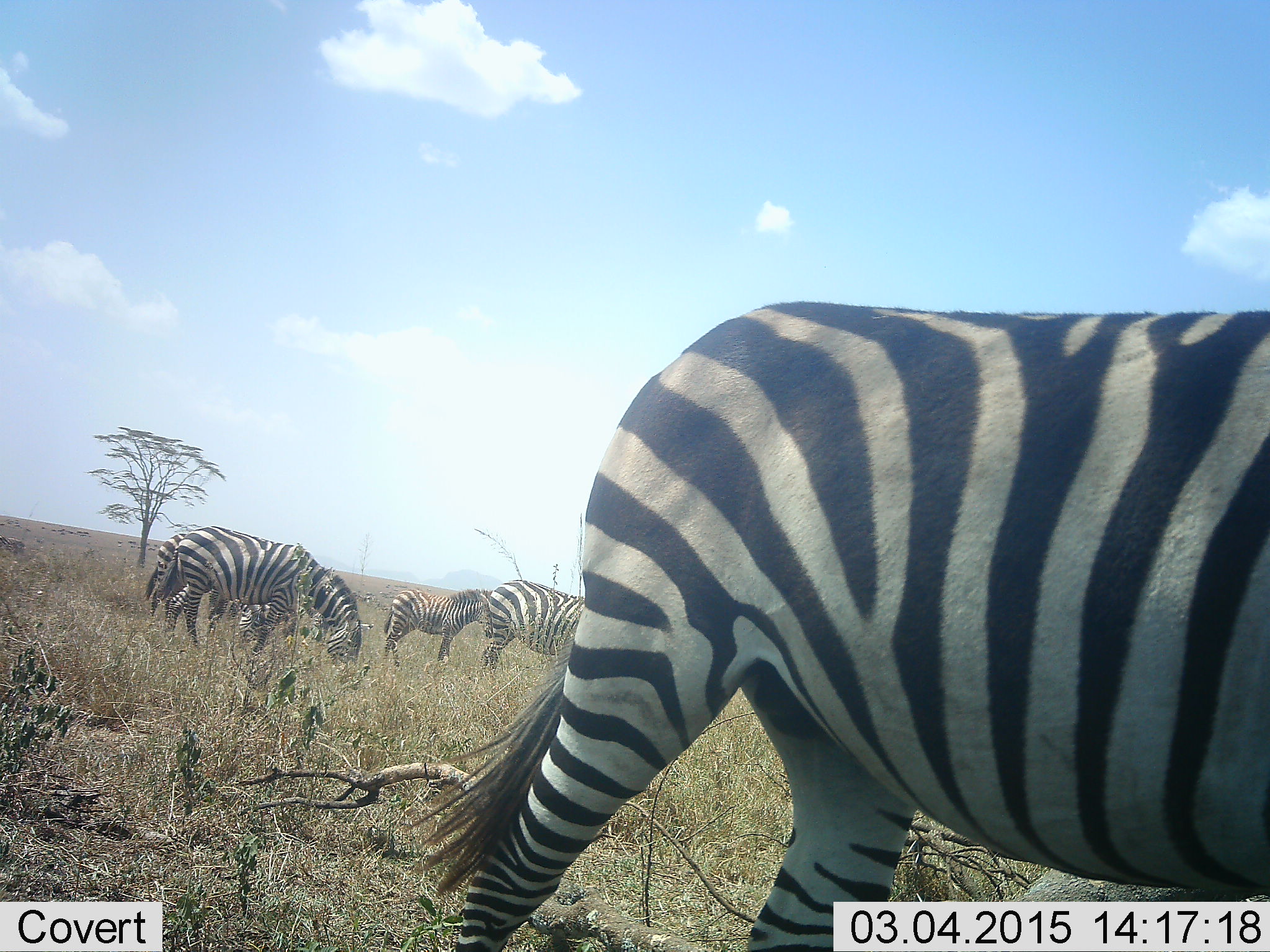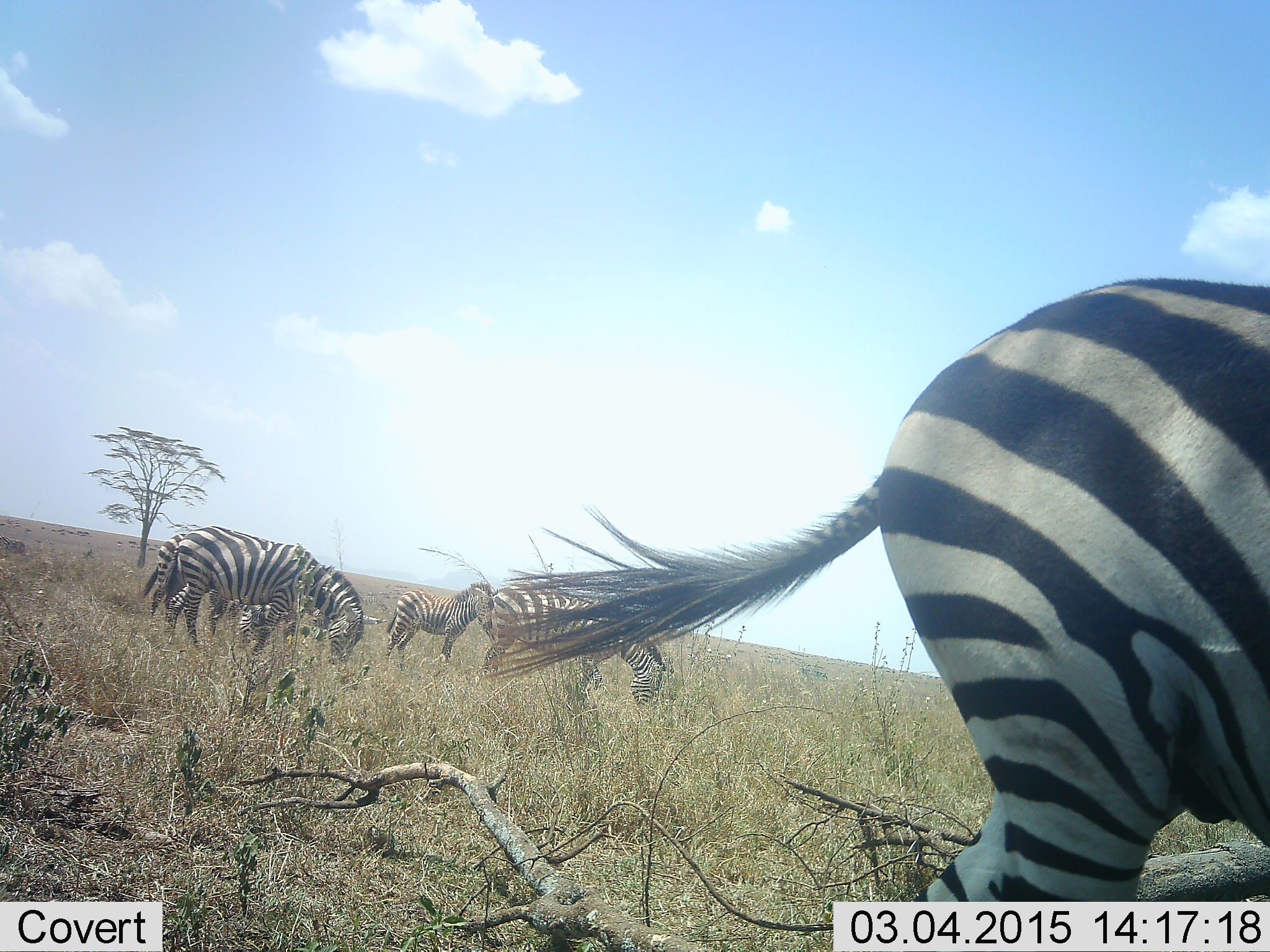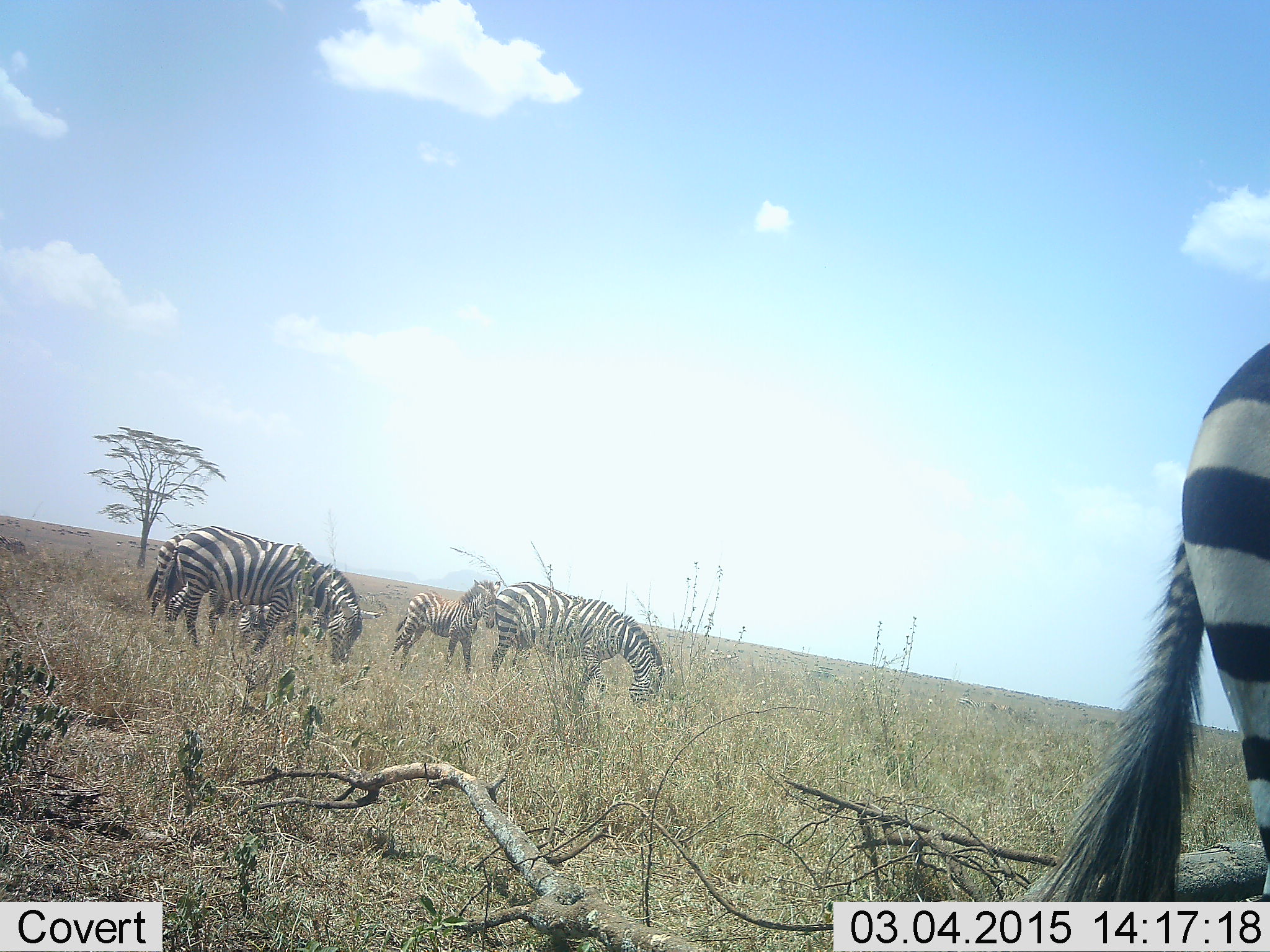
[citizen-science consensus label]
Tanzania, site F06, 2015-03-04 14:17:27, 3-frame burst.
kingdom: Animalia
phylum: Chordata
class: Mammalia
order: Perissodactyla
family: Equidae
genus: Equus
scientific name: Equus quagga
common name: plains zebra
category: zebra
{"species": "zebra (plains zebra) (Equus quagga)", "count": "5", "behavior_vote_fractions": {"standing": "80%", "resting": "0%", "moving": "50%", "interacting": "10%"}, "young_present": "50%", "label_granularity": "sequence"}